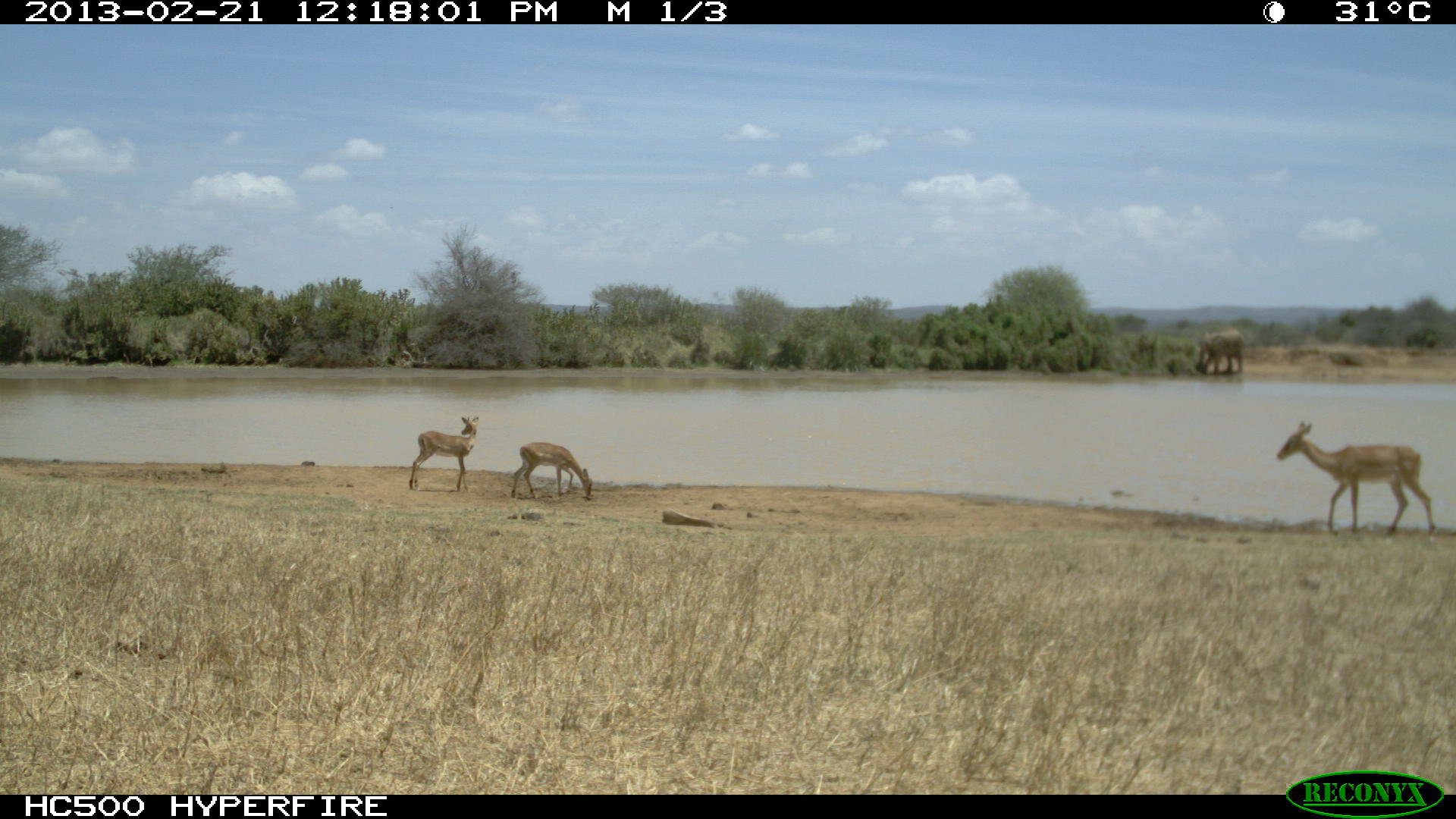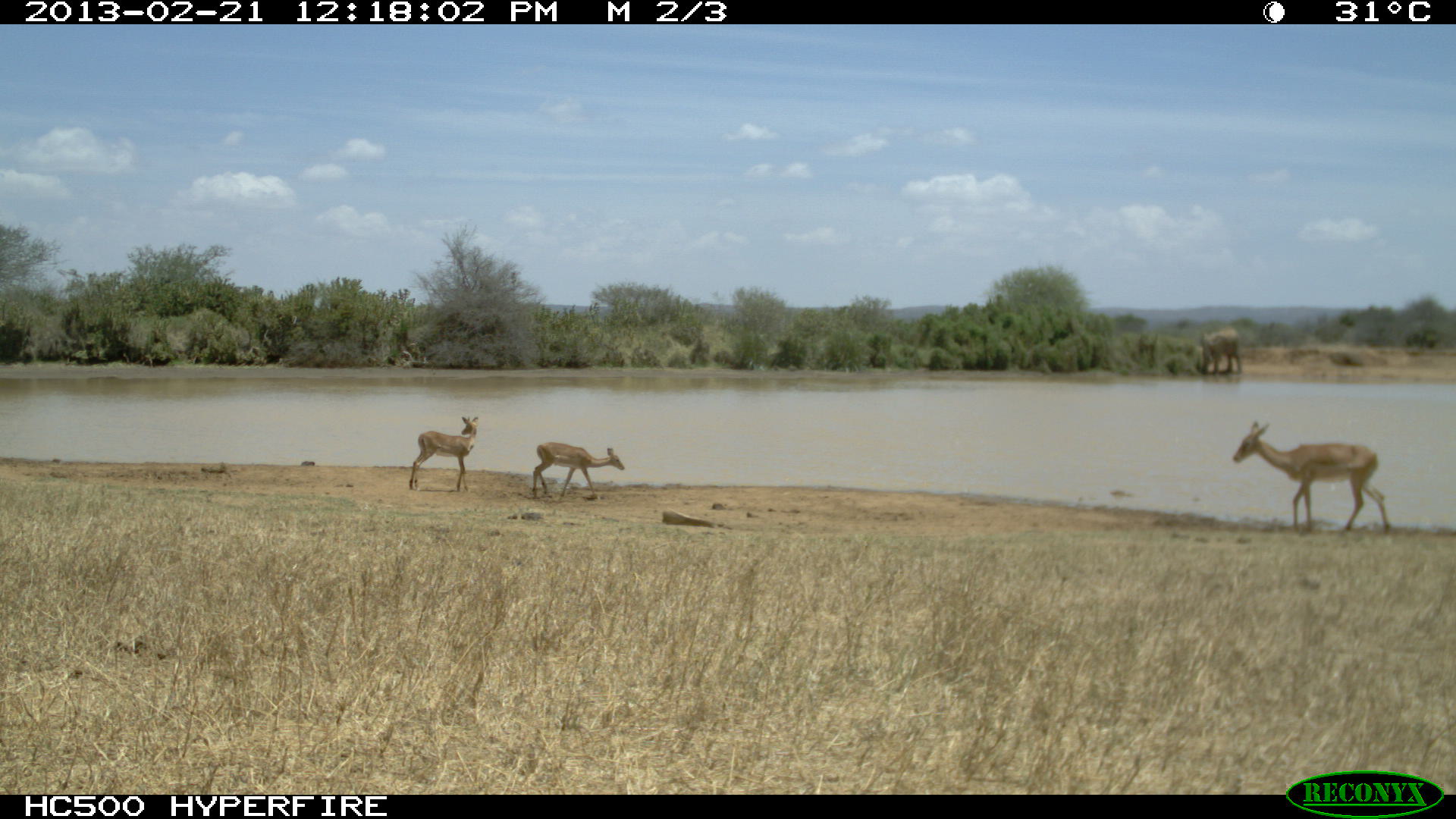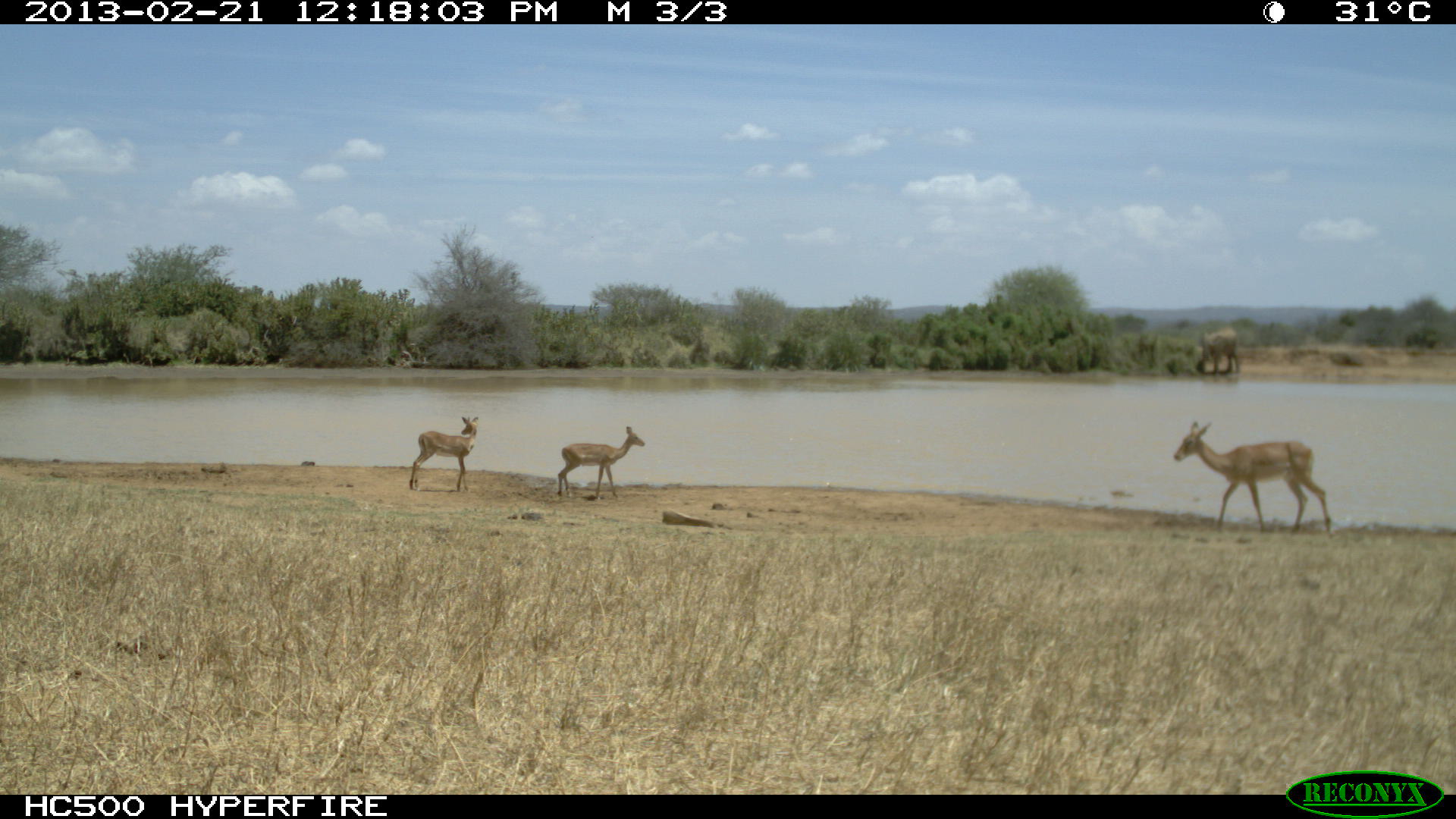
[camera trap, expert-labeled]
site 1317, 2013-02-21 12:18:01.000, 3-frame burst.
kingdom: Animalia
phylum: Chordata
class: Mammalia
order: Artiodactyla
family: Bovidae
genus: Aepyceros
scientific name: Aepyceros melampus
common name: impala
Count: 3.